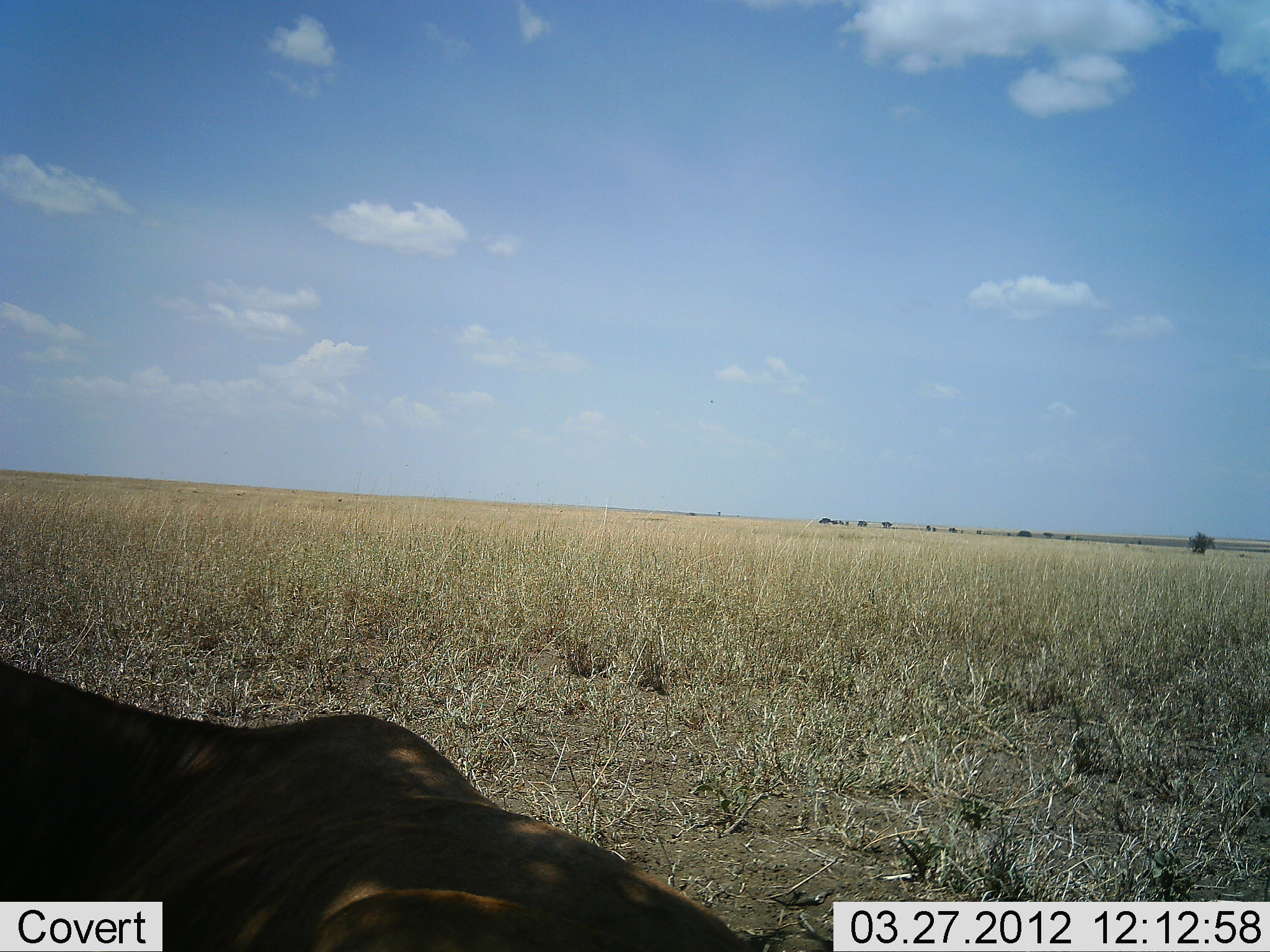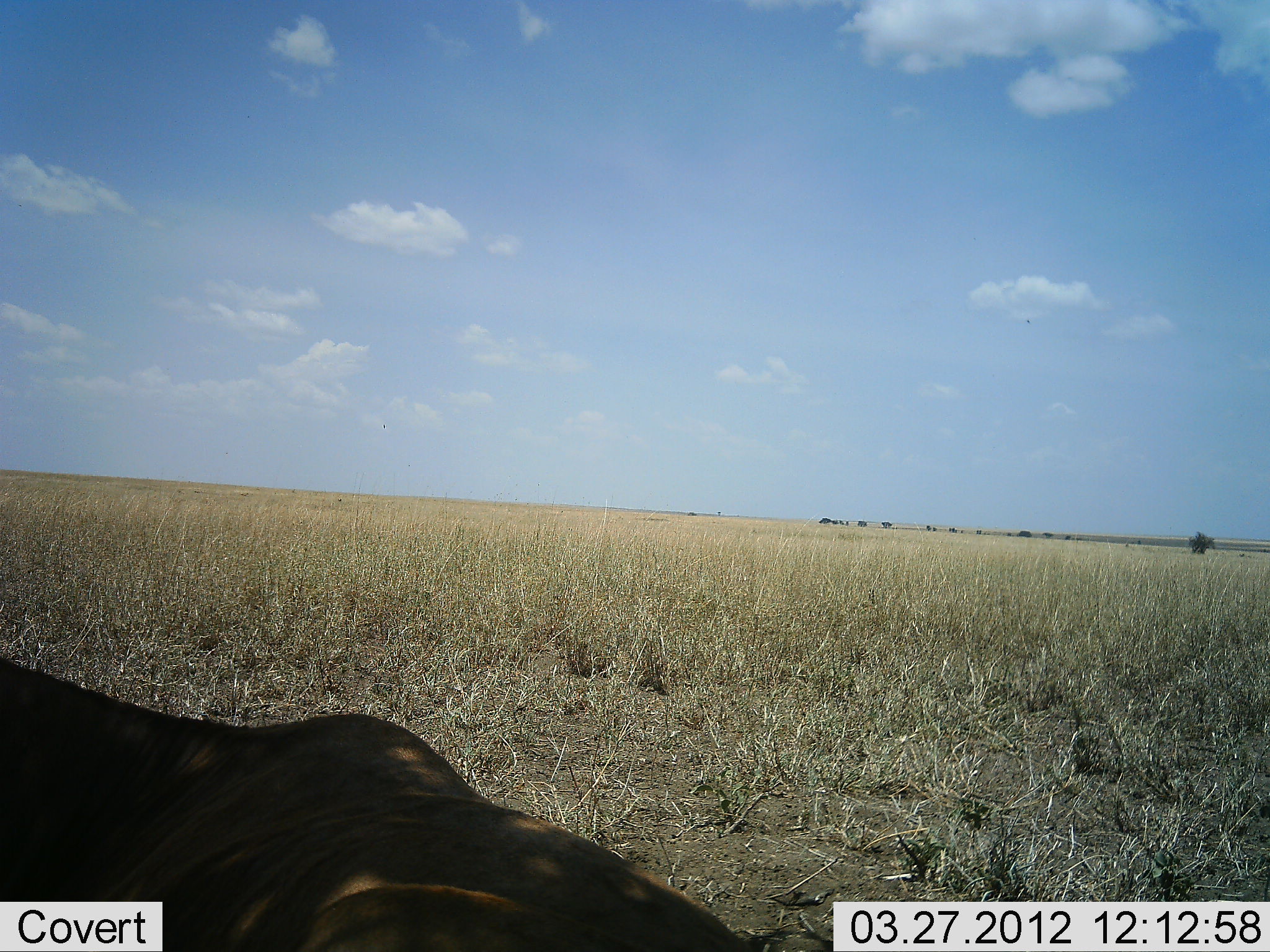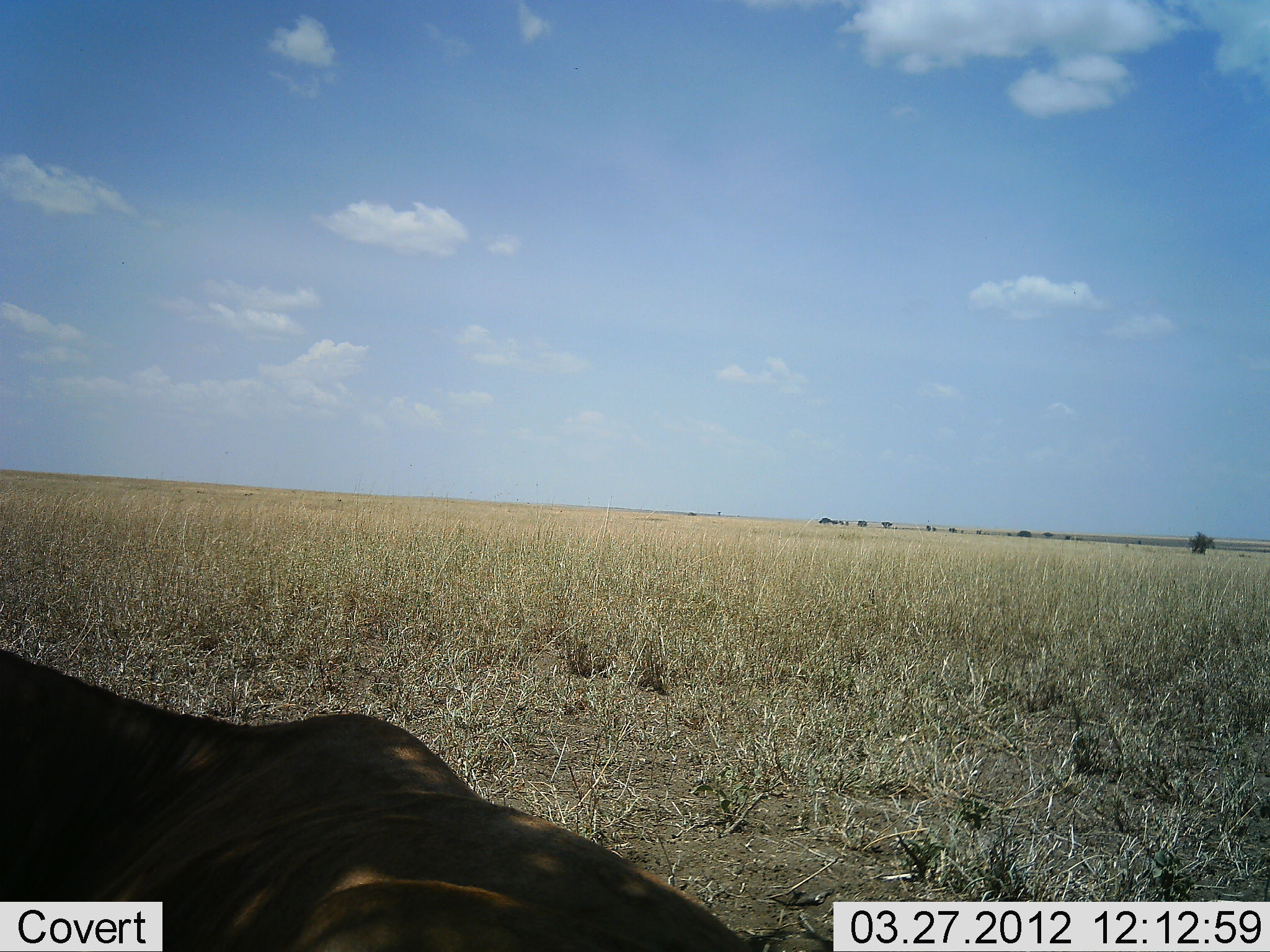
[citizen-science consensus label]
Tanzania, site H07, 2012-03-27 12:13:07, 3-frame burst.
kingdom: Animalia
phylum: Chordata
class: Mammalia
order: Artiodactyla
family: Bovidae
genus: Connochaetes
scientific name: Connochaetes taurinus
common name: blue wildebeest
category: wildebeest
Wildebeest (blue wildebeest) (Connochaetes taurinus), count 1. Behavior (volunteer vote fractions): standing 0%, resting 83%, moving 17%, interacting 0%. Young present (vote fraction): 0%. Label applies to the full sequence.